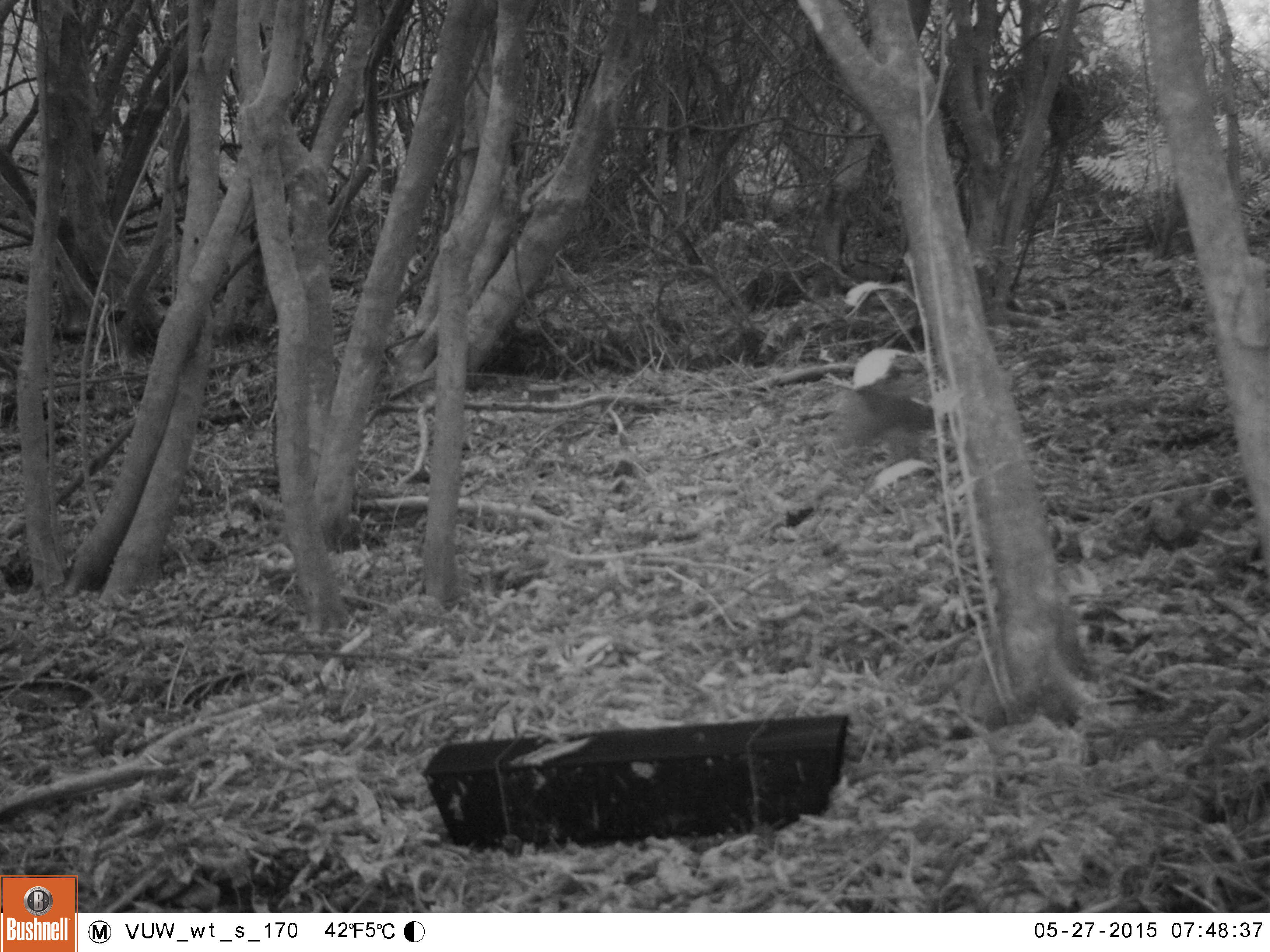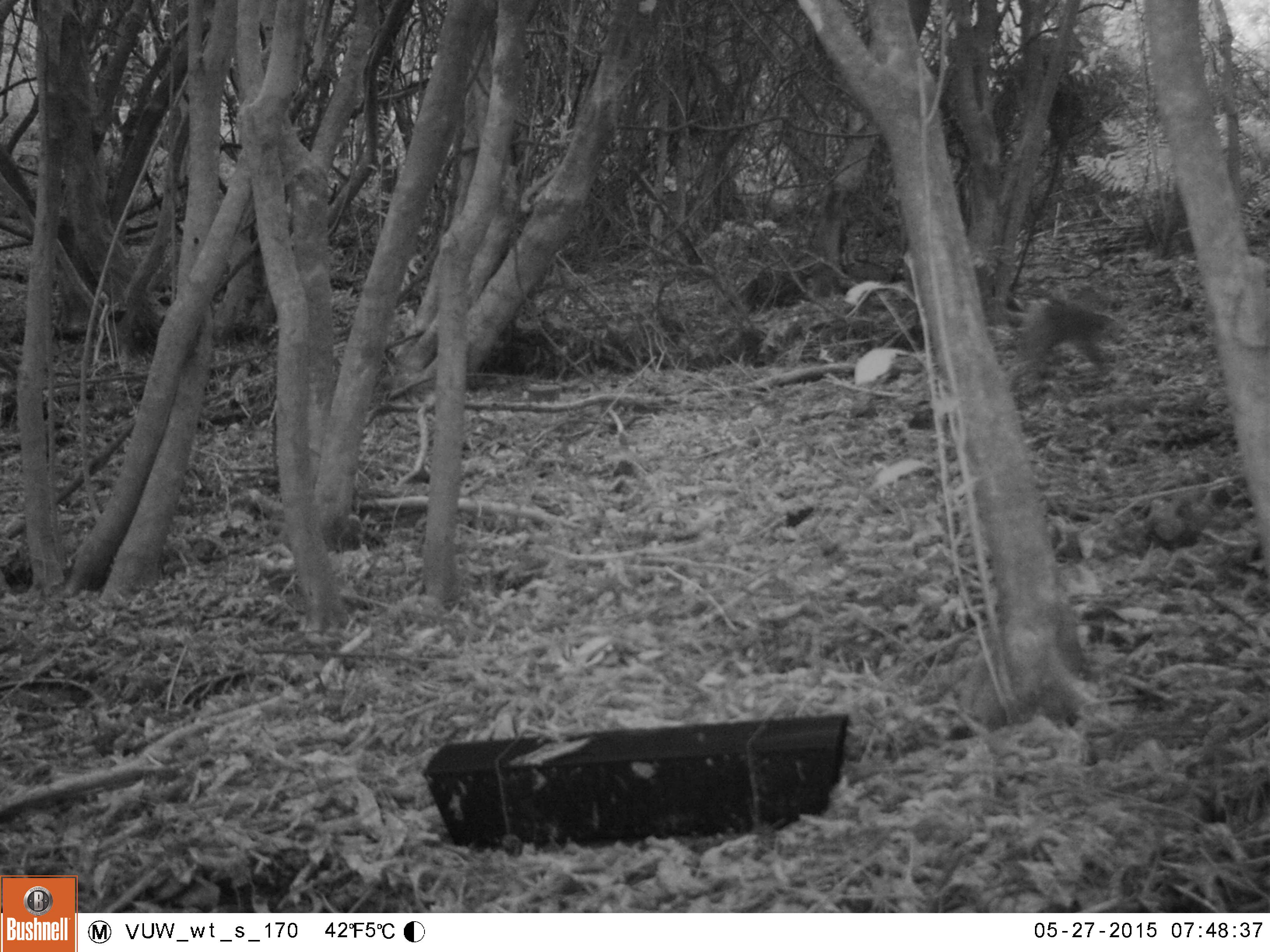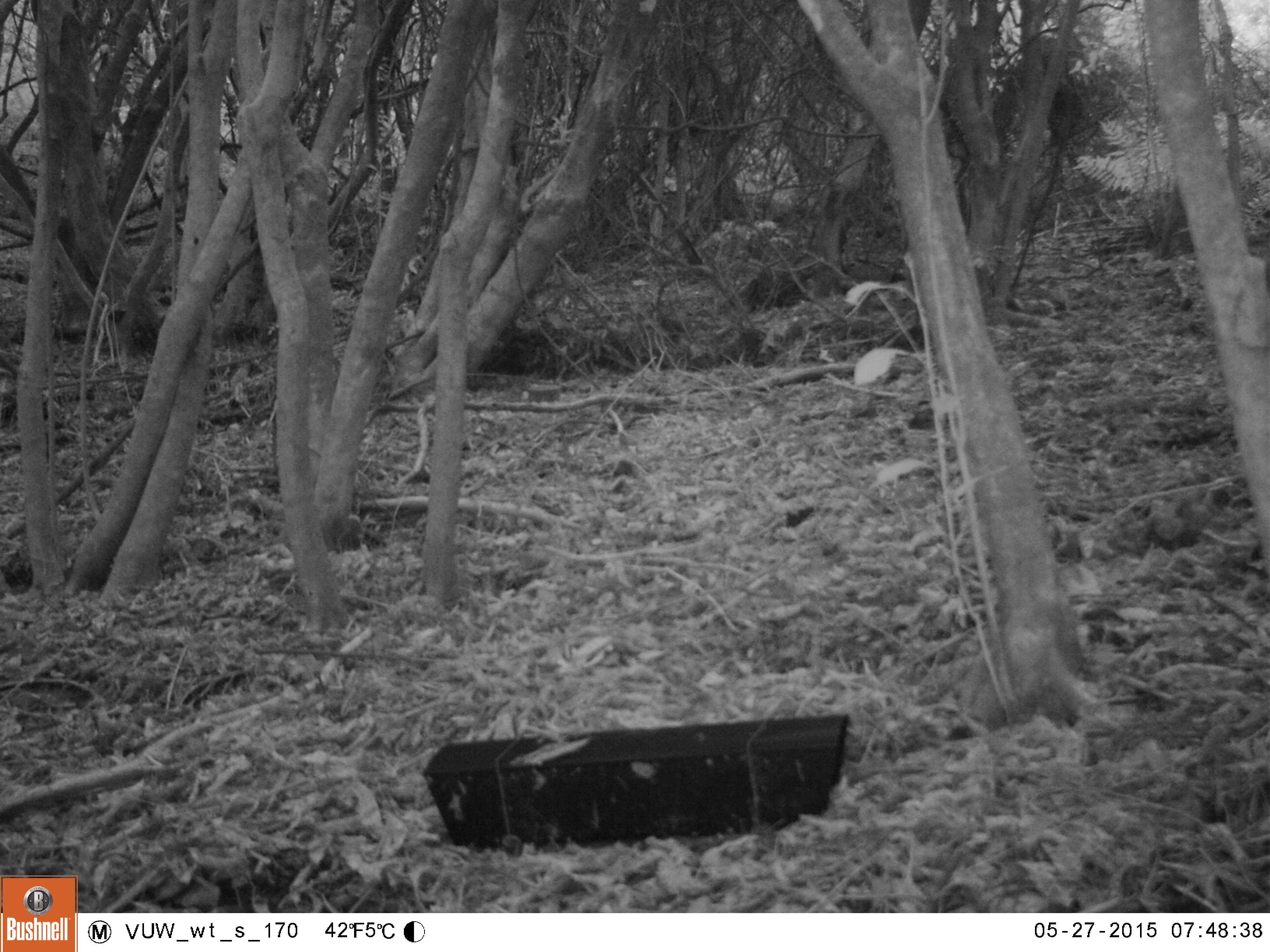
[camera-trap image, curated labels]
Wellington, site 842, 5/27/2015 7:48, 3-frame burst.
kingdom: Animalia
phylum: Chordata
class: Mammalia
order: Lagomorpha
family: Leporidae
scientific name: Leporidae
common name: rabbit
Rabbit (Leporidae).